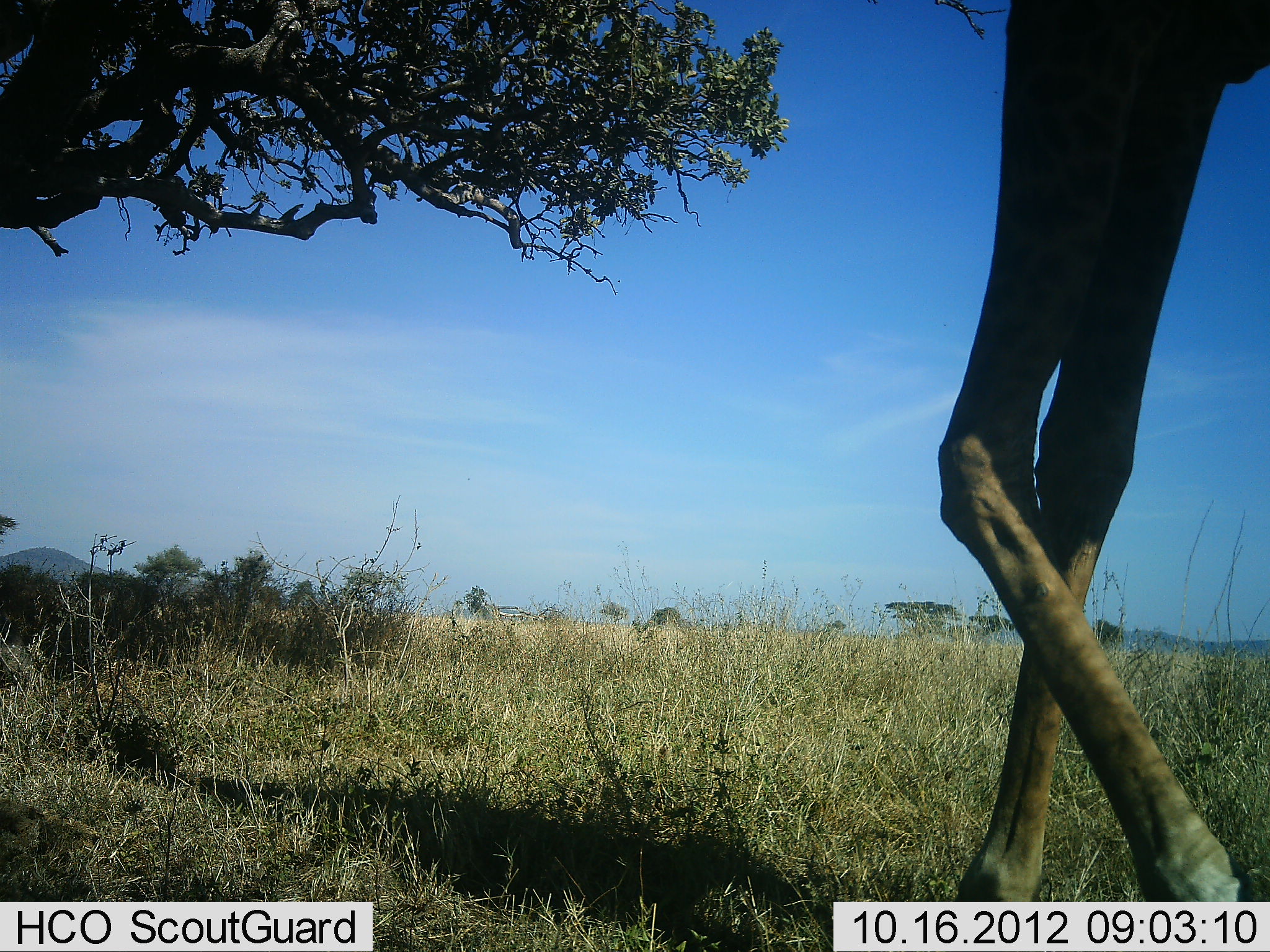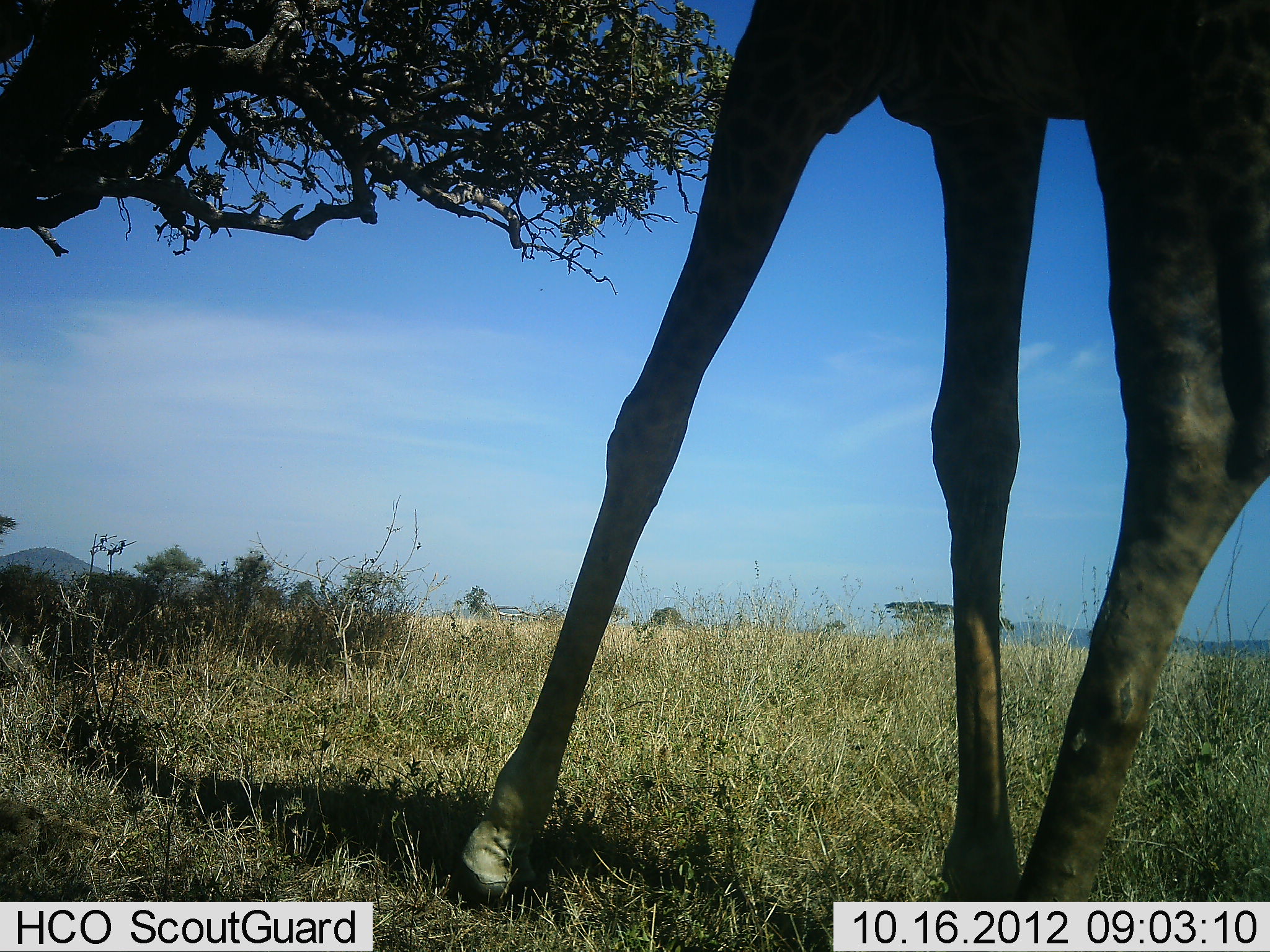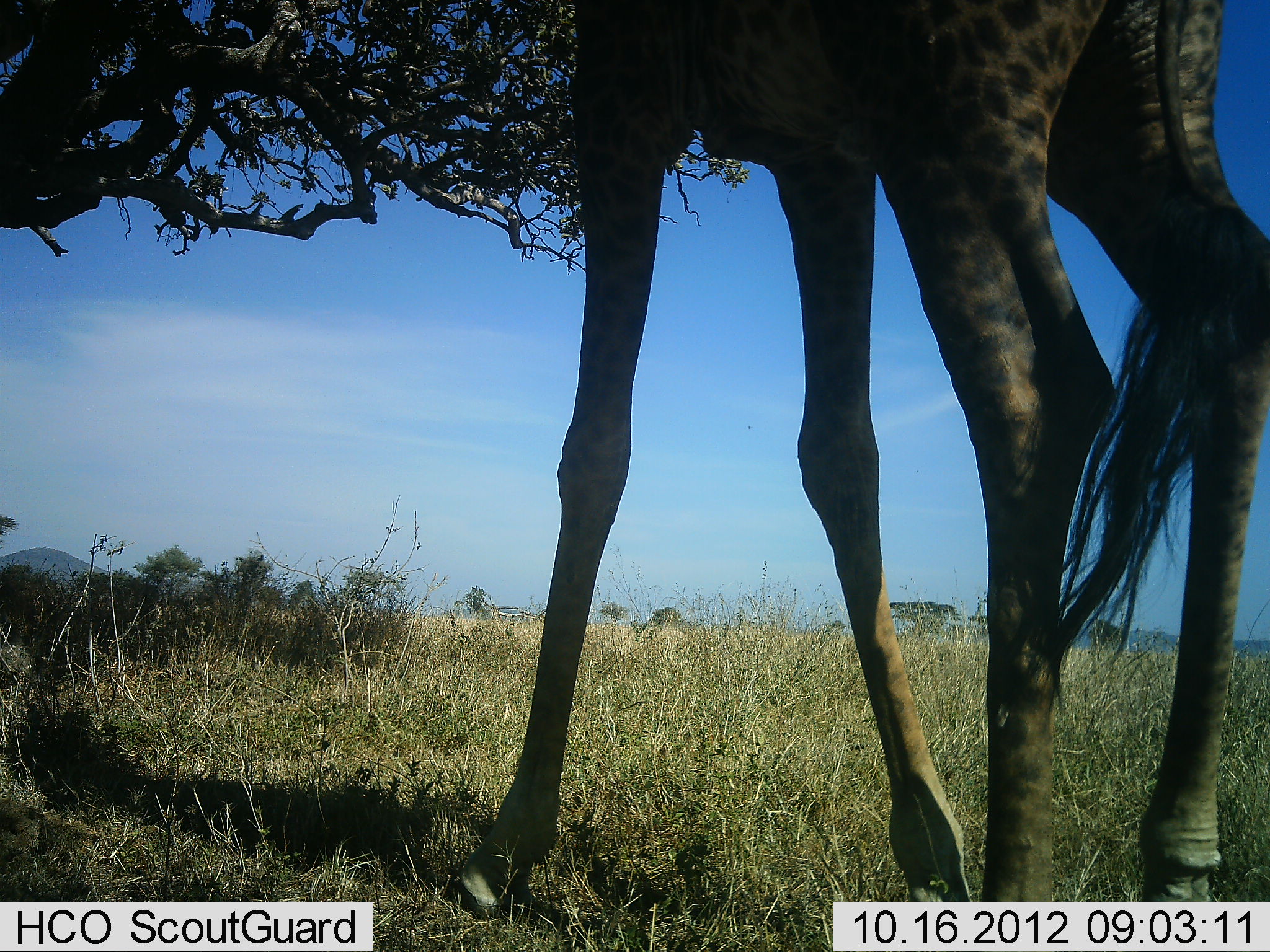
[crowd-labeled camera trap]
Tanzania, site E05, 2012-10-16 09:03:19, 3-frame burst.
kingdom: Animalia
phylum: Chordata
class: Mammalia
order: Artiodactyla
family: Giraffidae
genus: Giraffa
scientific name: Giraffa camelopardalis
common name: giraffe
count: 1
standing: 20%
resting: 0%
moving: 80%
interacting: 0%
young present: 0%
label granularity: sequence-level